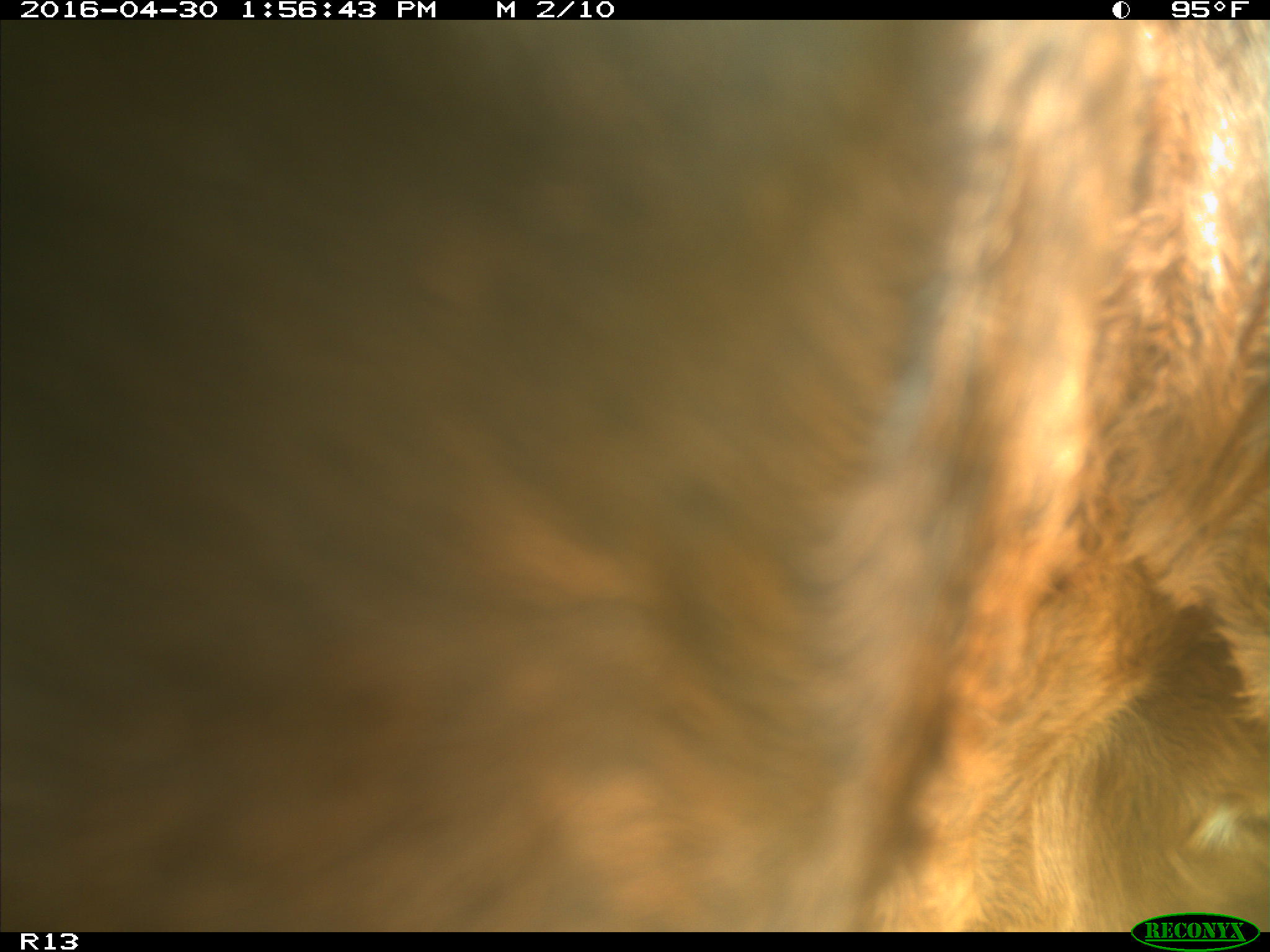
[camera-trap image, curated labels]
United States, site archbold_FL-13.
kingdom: Animalia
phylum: Chordata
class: Mammalia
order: Artiodactyla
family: Bovidae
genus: Bos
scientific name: Bos taurus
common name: domestic cow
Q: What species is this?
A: Bos taurus (domestic cow).